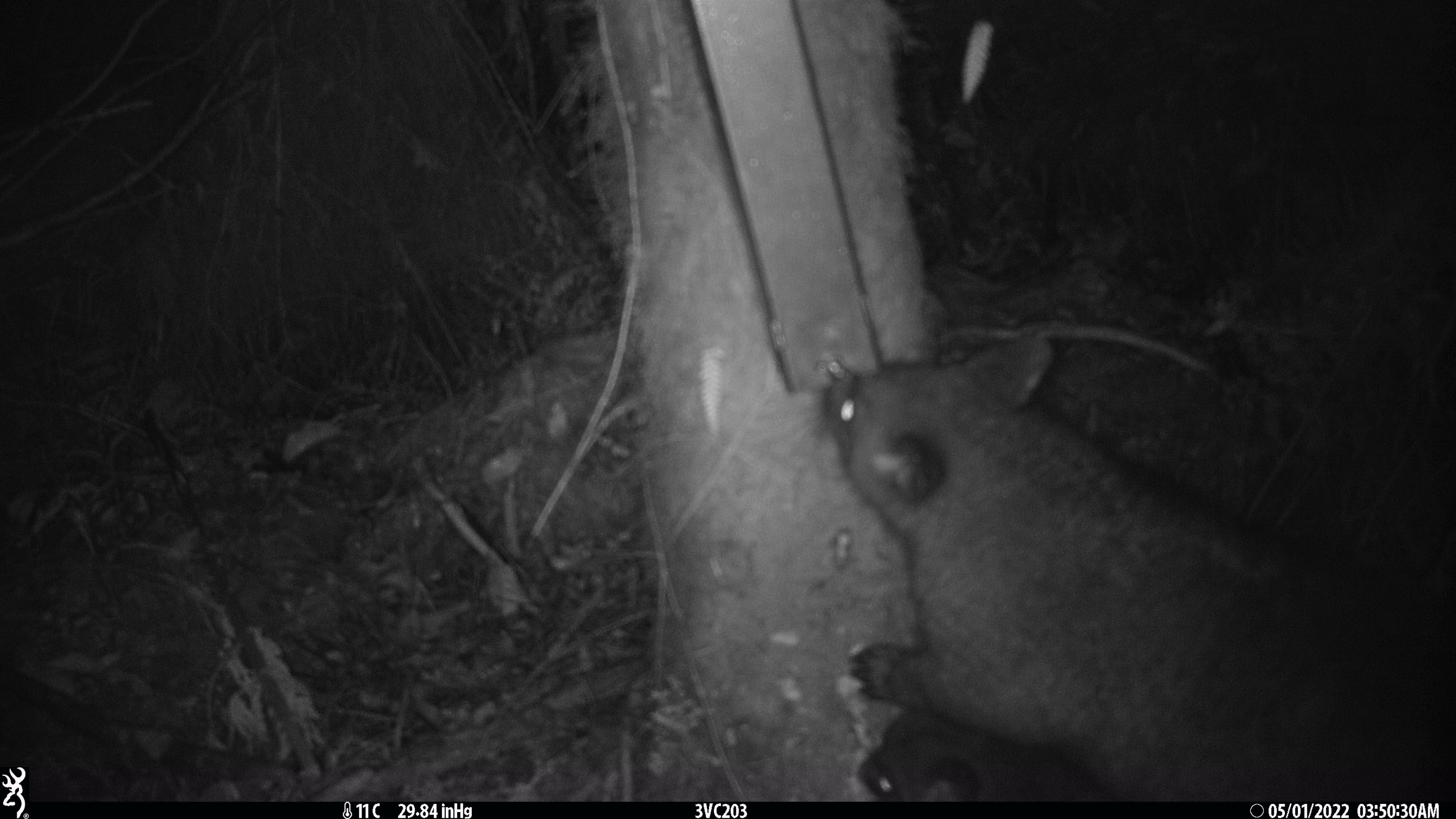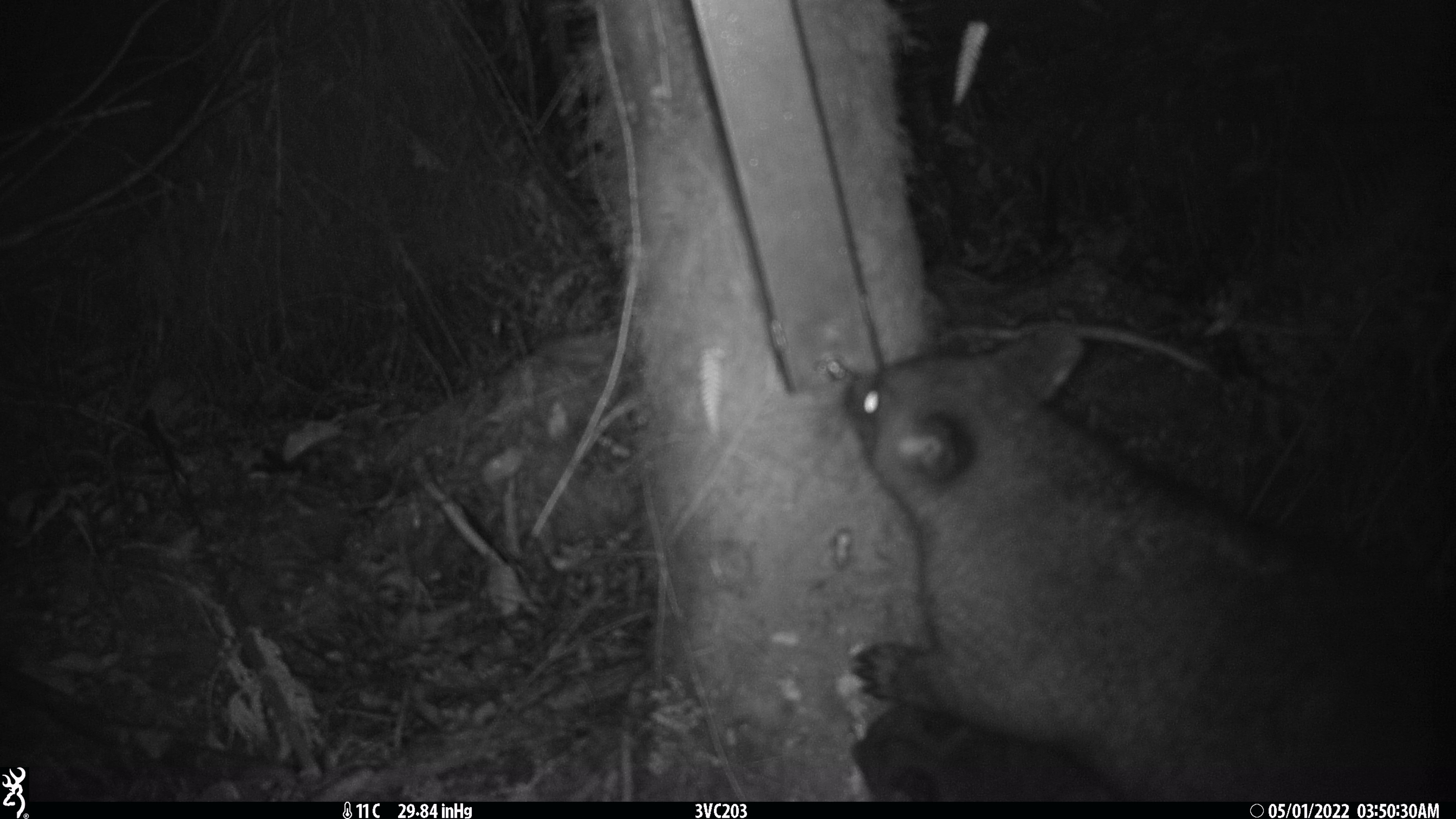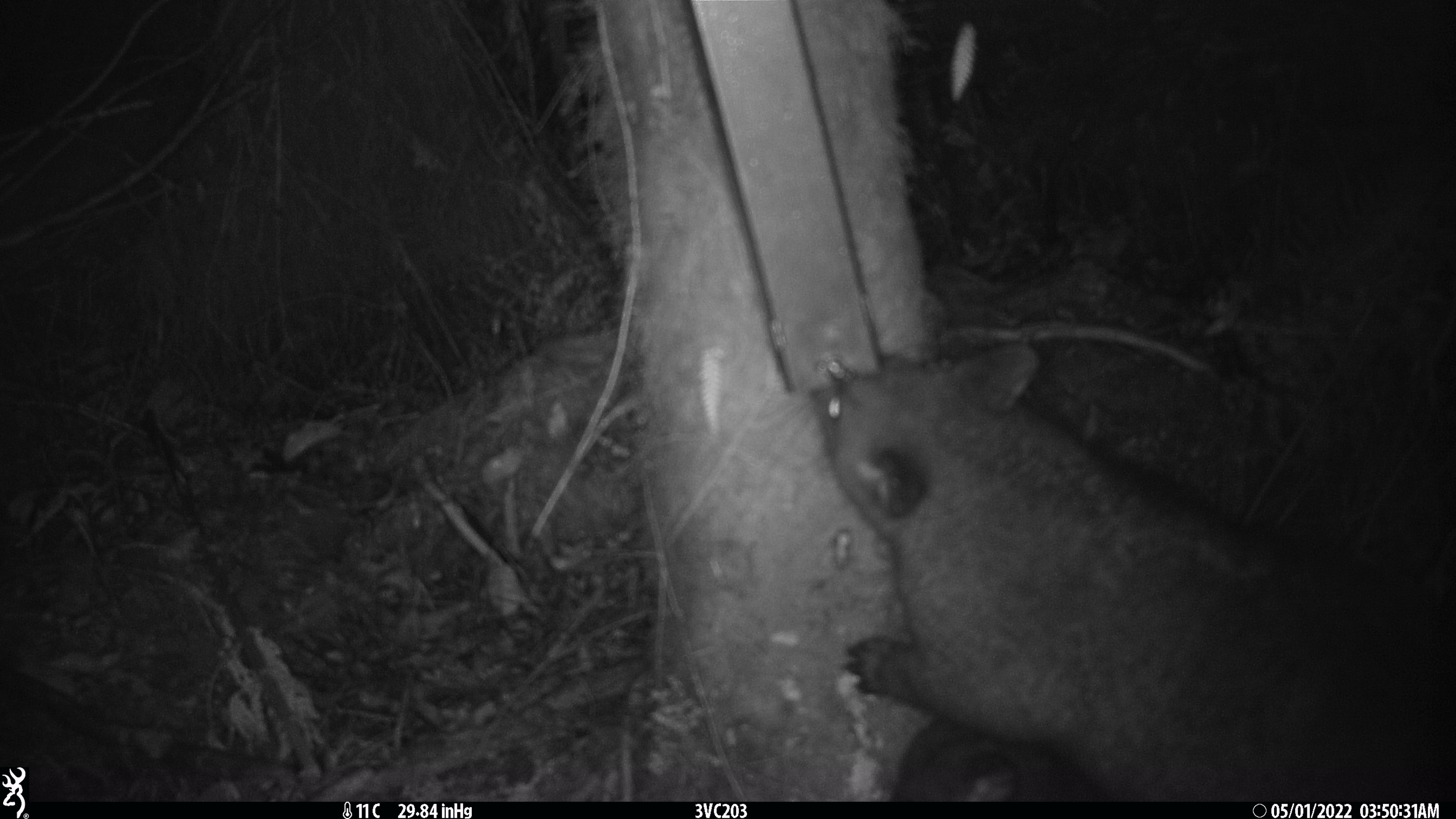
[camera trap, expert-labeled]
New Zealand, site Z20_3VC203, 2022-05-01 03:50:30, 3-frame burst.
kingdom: Animalia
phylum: Chordata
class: Mammalia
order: Diprotodontia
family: Phalangeridae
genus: Trichosurus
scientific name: Trichosurus vulpecula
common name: common brushtail possum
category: possum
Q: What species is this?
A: Possum (common brushtail possum) (Trichosurus vulpecula).